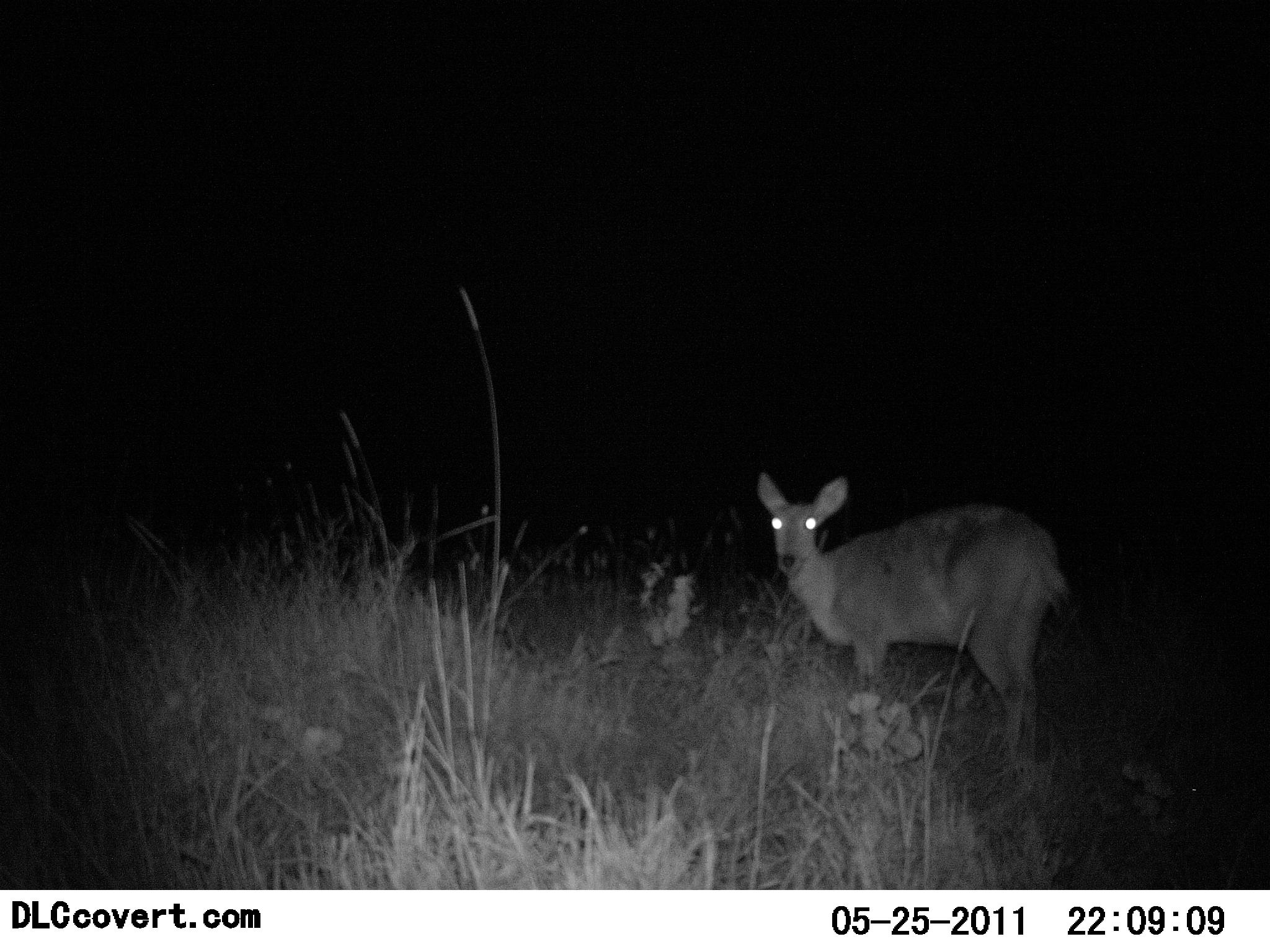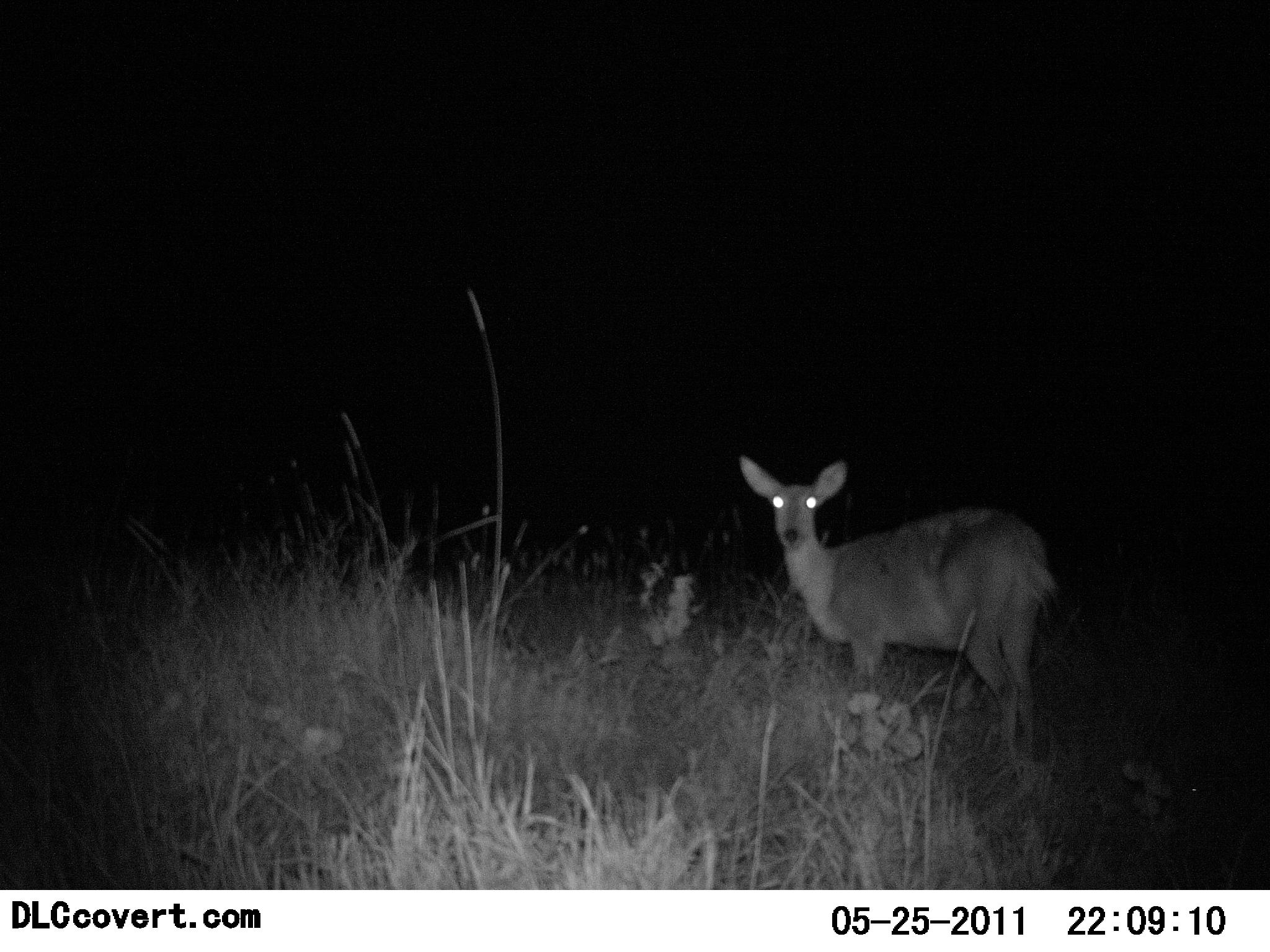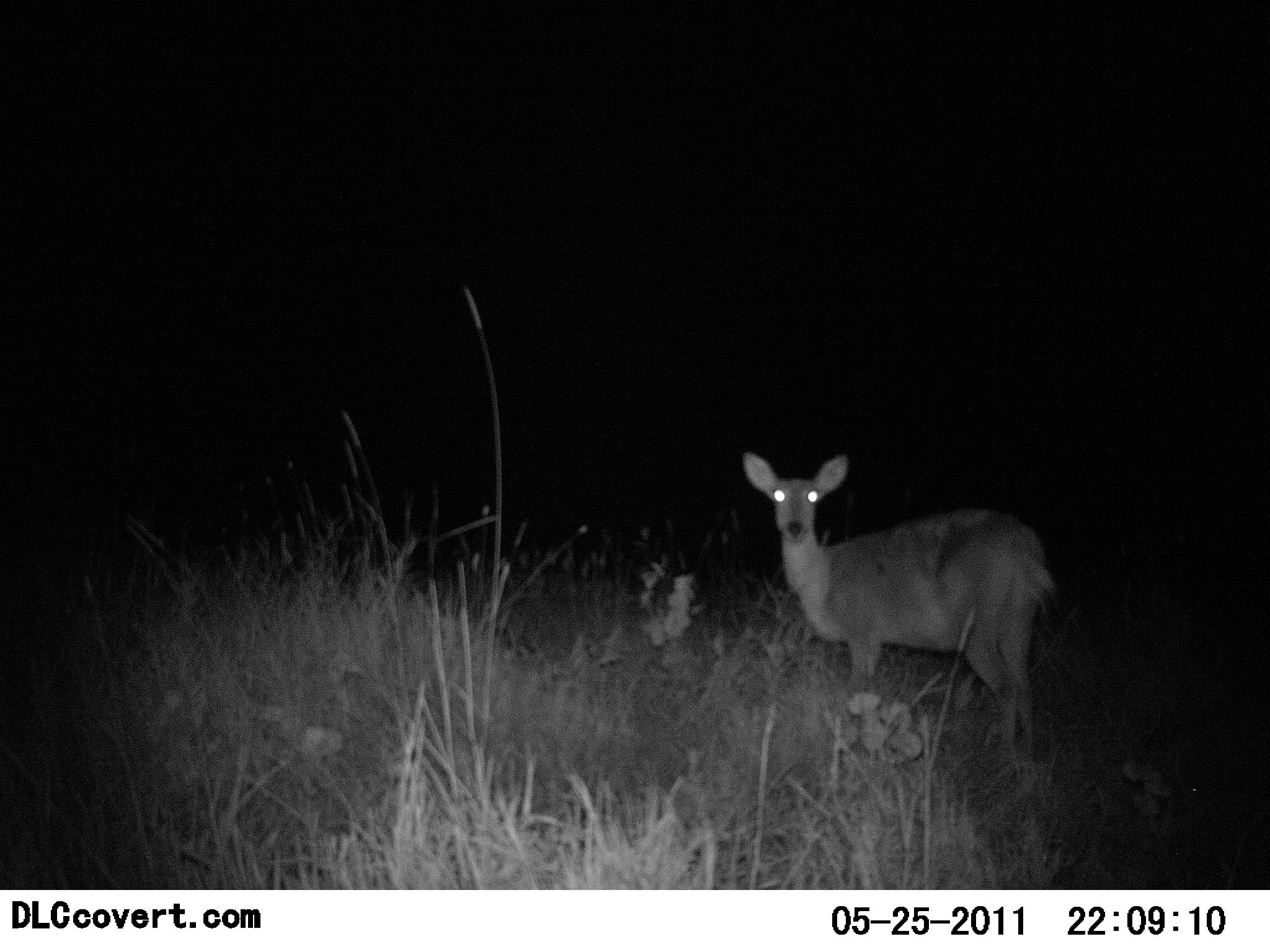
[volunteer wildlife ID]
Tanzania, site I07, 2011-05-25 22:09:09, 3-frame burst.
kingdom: Animalia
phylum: Chordata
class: Mammalia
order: Artiodactyla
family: Bovidae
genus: Redunca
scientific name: Redunca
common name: reedbuck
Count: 1.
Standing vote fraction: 100%.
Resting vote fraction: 0%.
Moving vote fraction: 0%.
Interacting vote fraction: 0%.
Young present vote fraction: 0%.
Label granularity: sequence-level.